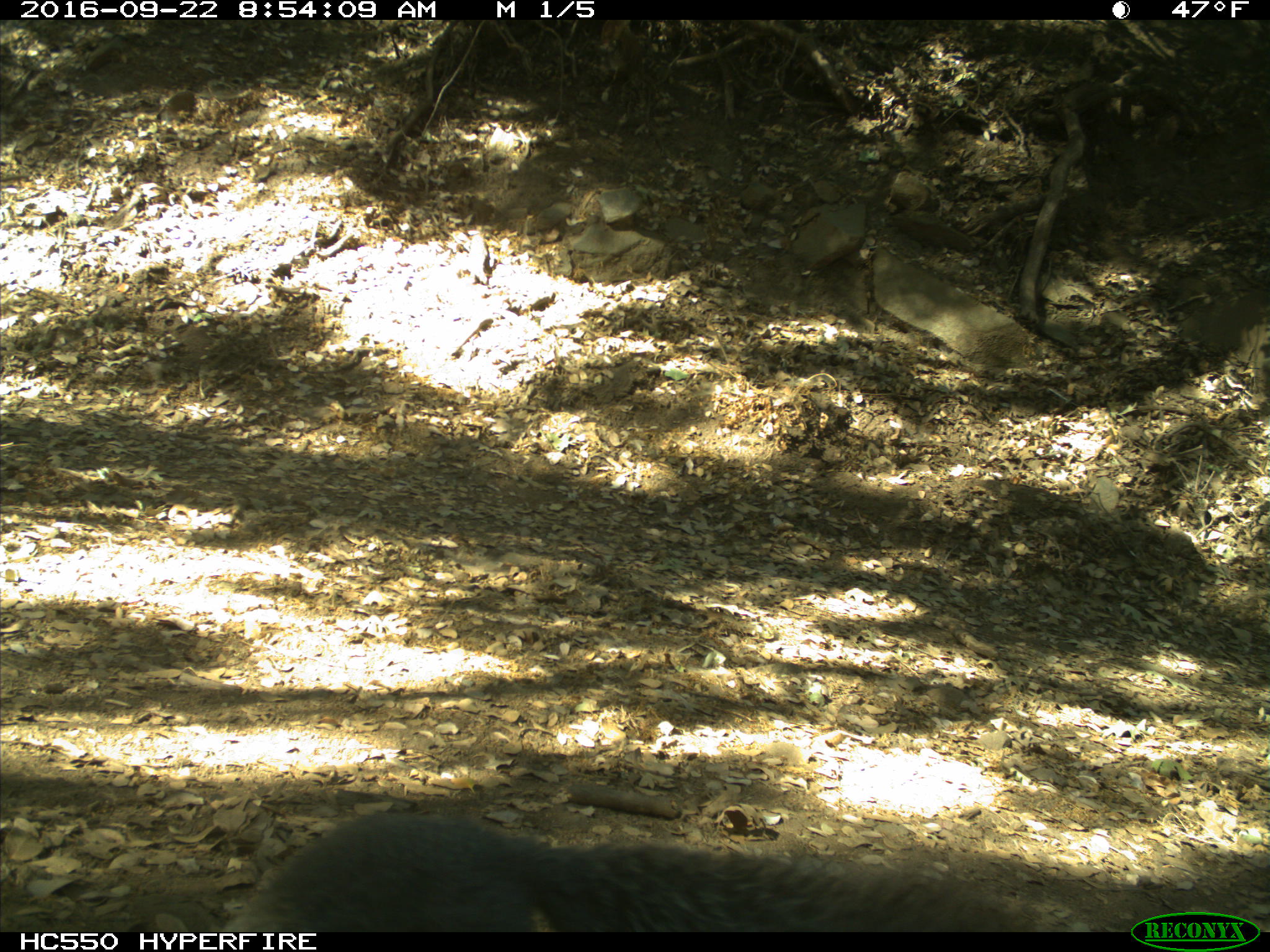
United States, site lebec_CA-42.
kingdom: Animalia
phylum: Chordata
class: Mammalia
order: Rodentia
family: Sciuridae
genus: Sciurus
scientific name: Sciurus carolinensis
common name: eastern gray squirrel